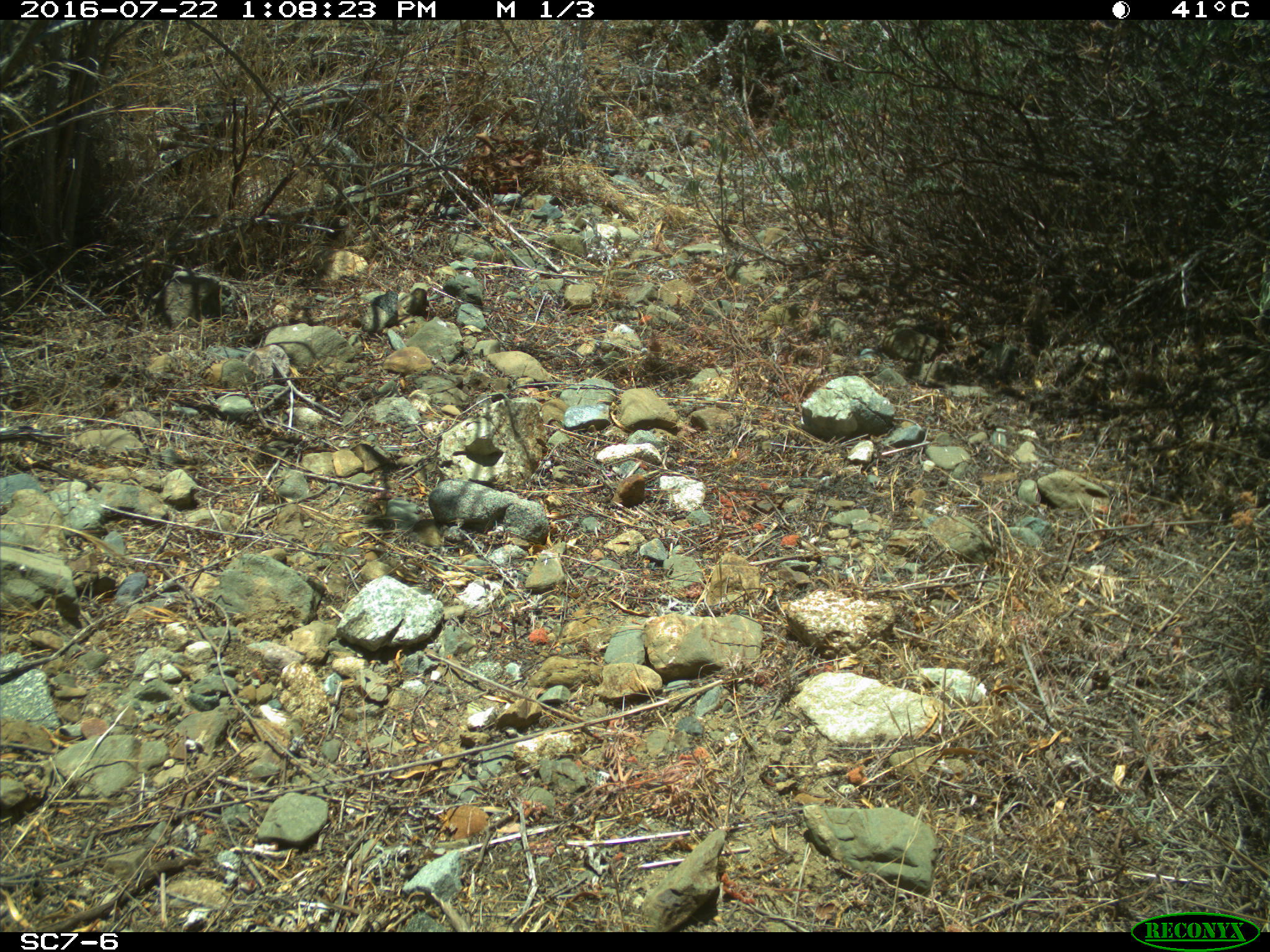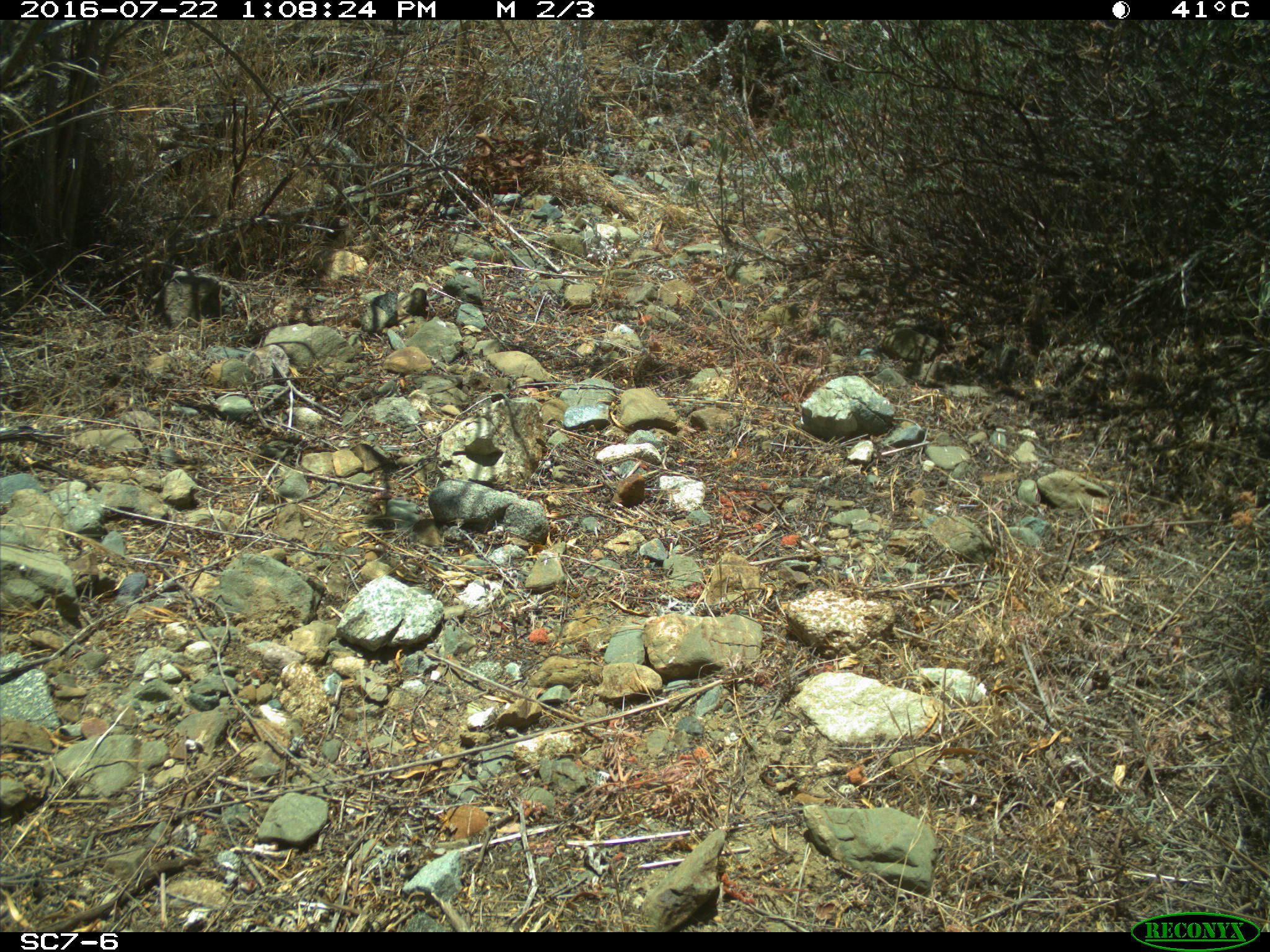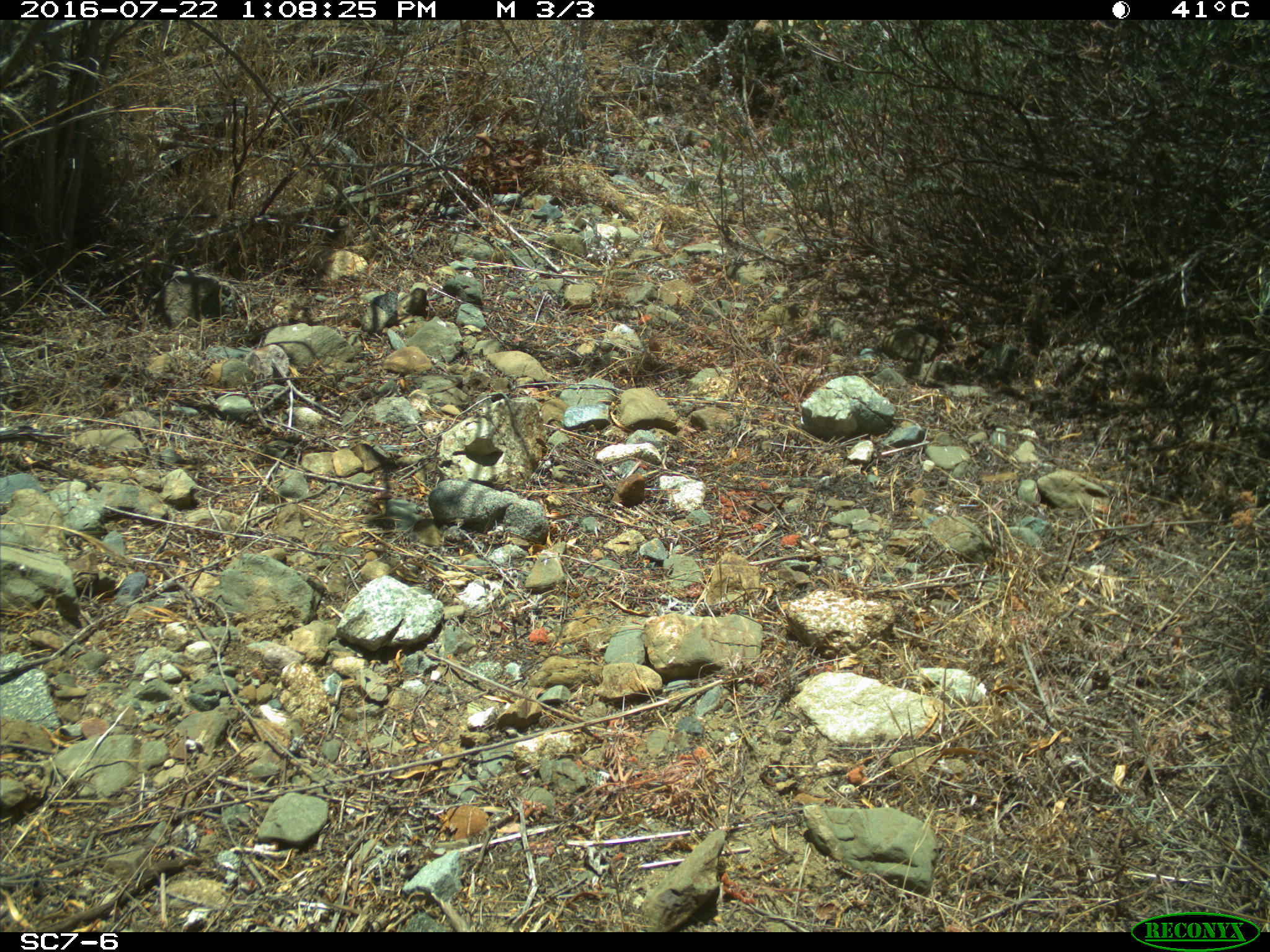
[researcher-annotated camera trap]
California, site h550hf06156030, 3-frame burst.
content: no animal present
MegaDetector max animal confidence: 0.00